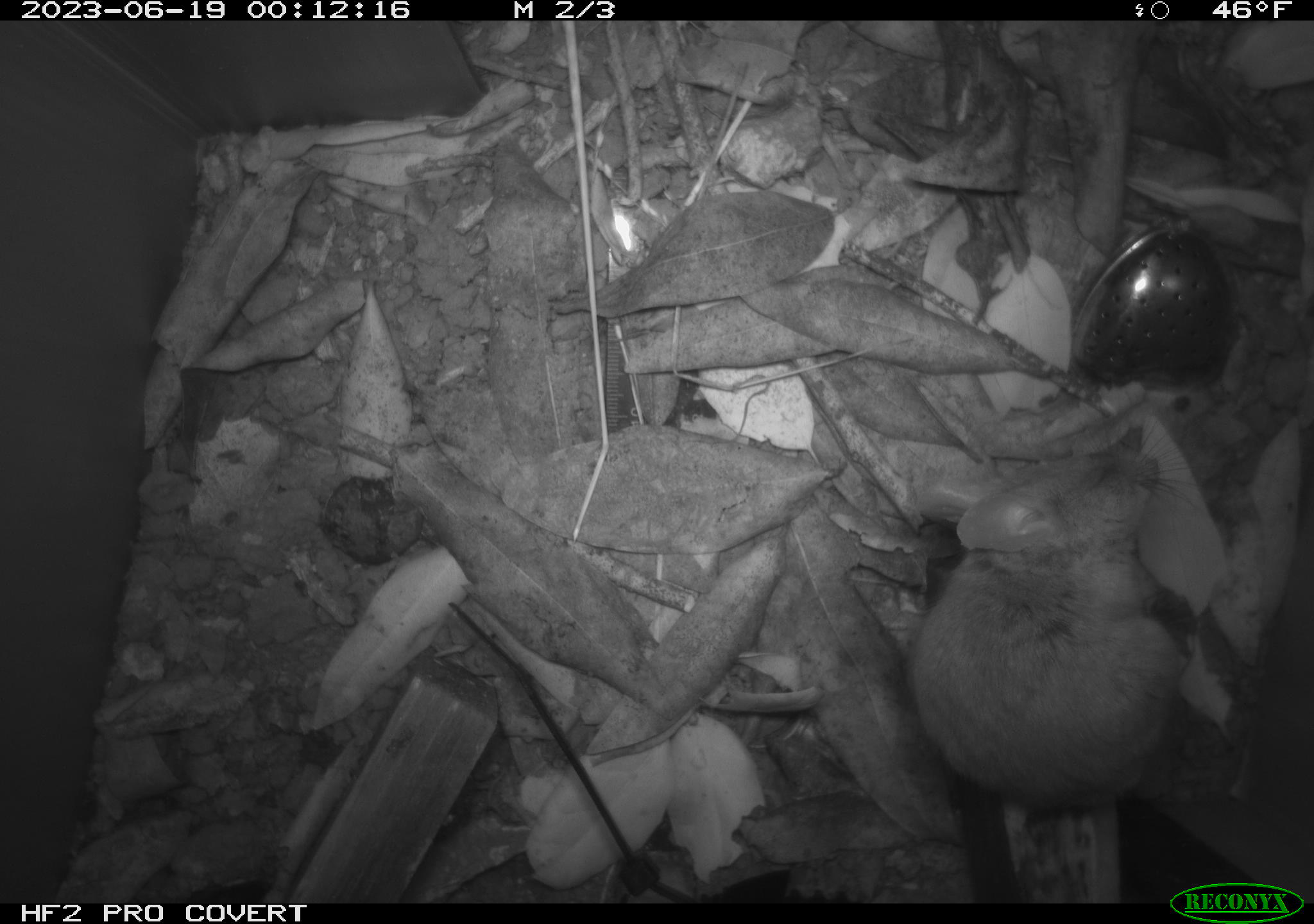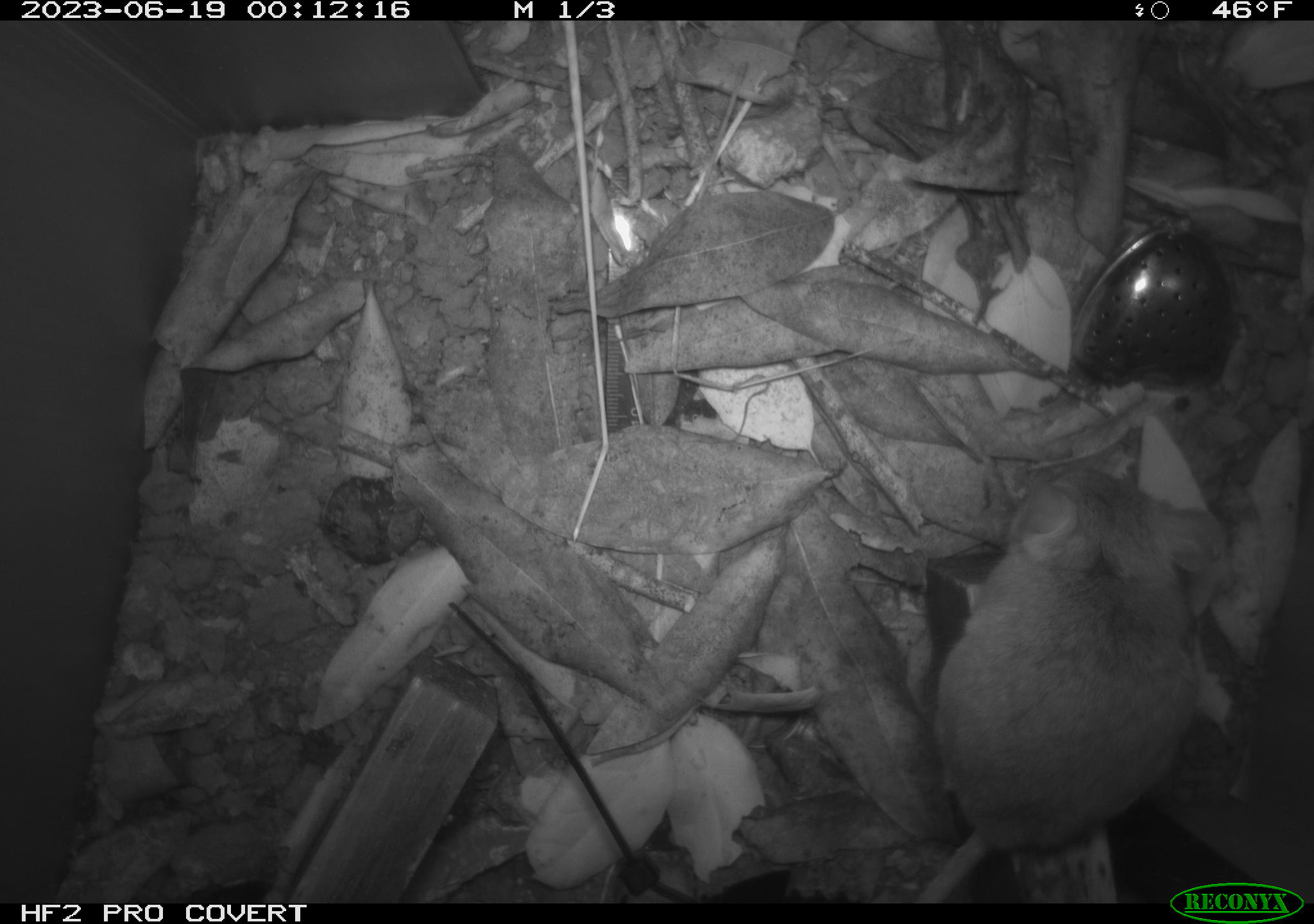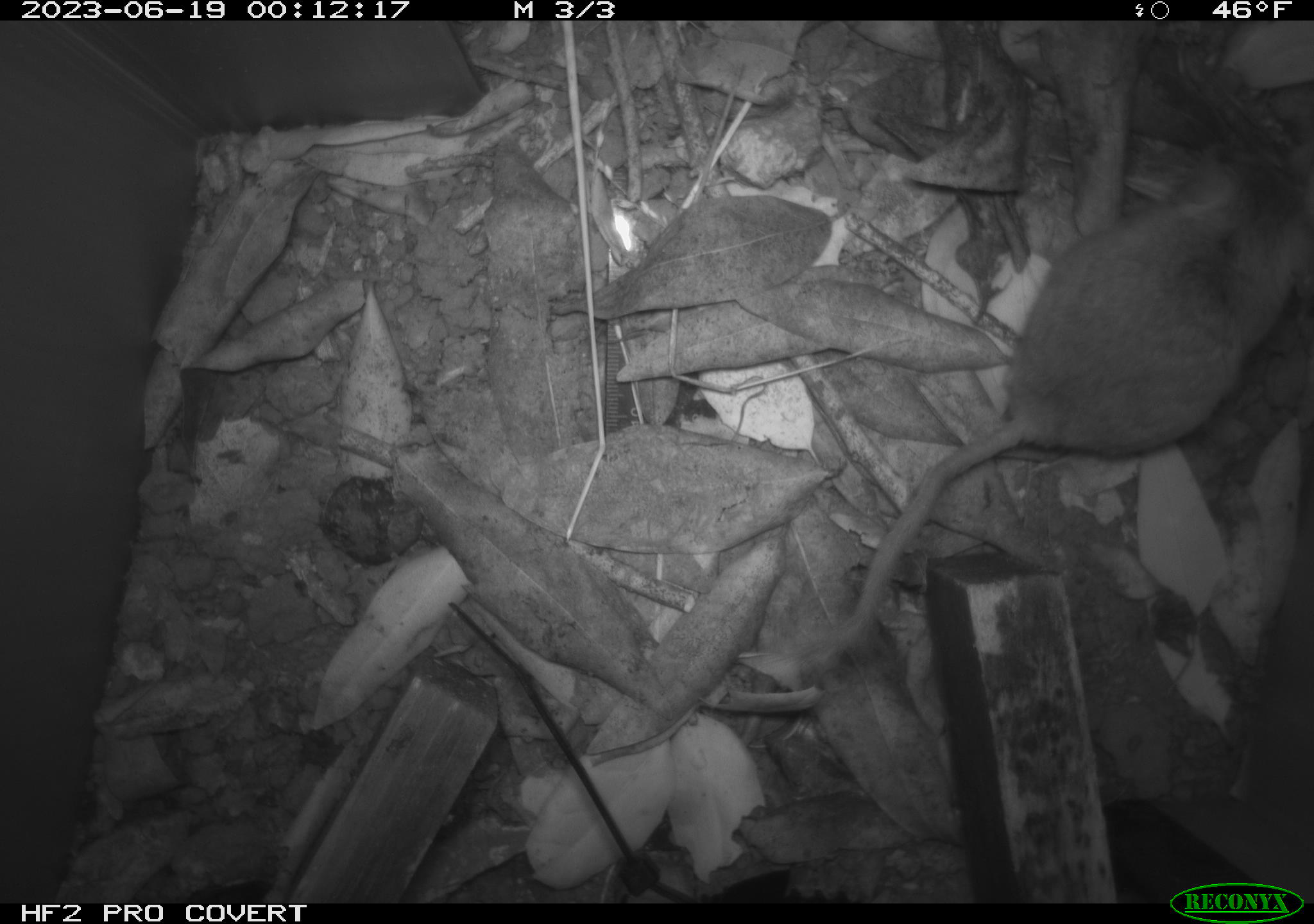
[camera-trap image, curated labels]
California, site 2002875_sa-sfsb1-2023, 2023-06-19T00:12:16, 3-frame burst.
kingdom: Animalia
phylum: Chordata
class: Mammalia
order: Rodentia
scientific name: Rodentia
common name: mouse species